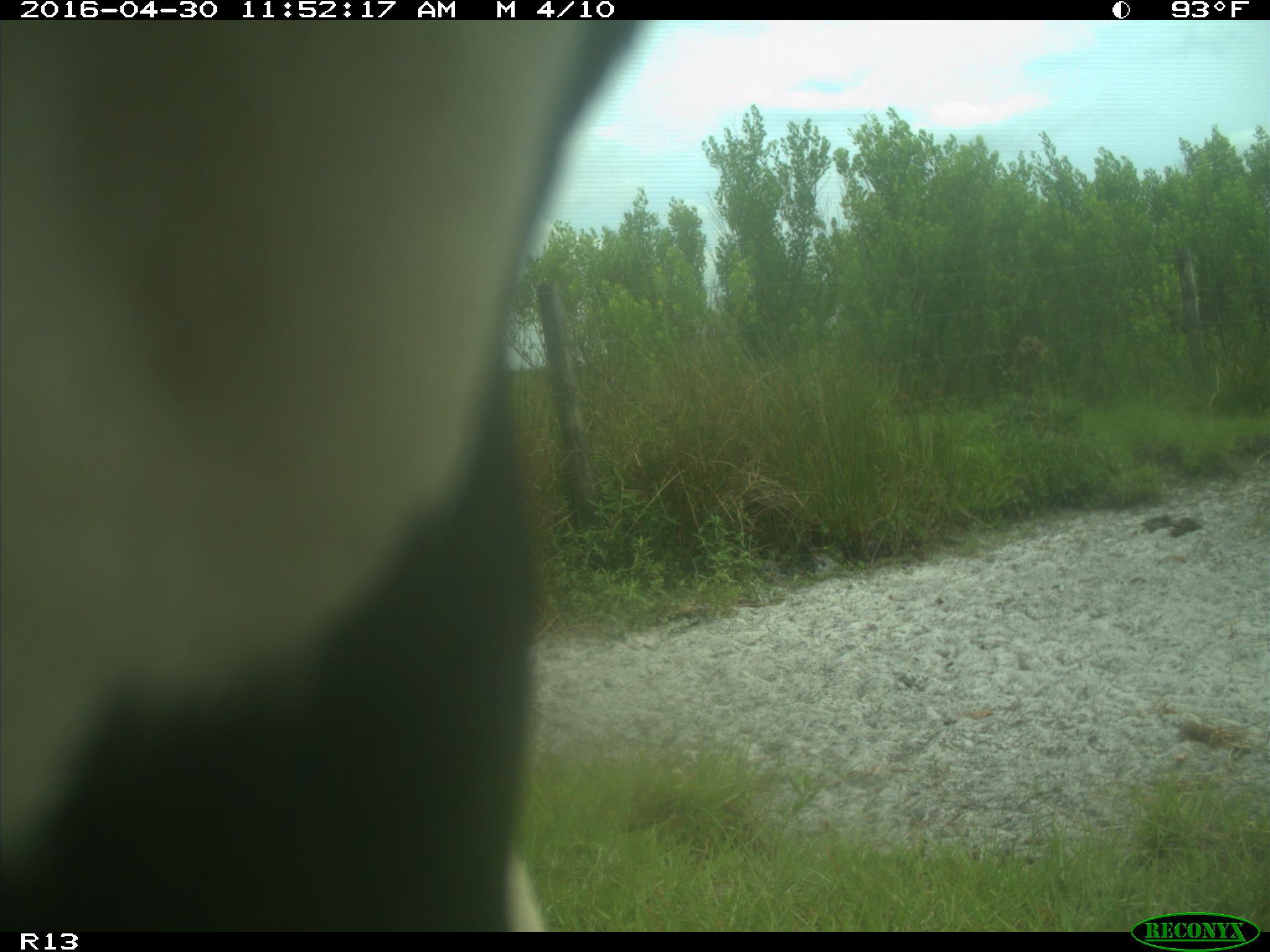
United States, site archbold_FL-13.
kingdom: Animalia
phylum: Chordata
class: Mammalia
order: Artiodactyla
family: Bovidae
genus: Bos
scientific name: Bos taurus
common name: domestic cow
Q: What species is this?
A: Bos taurus (domestic cow).